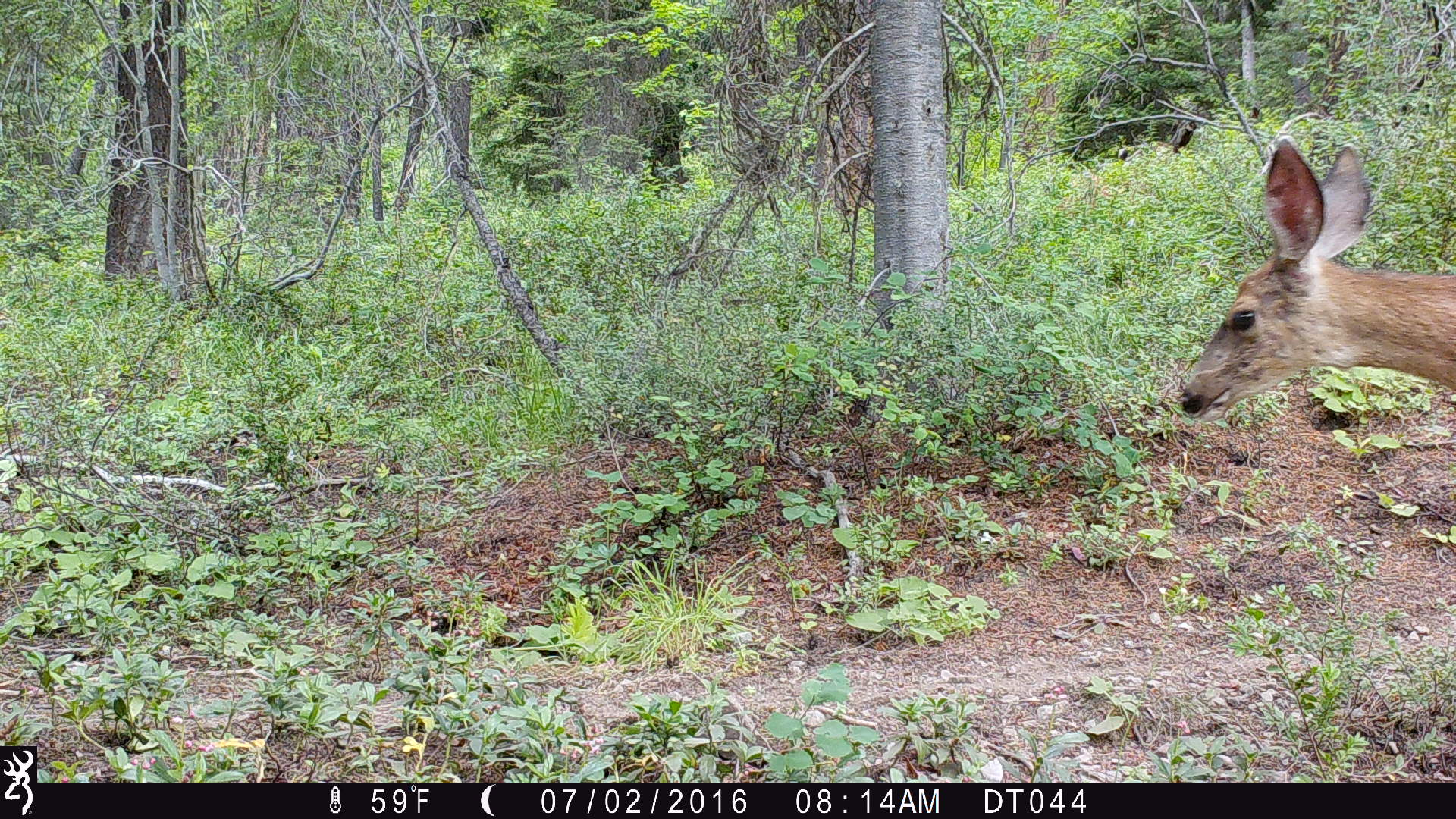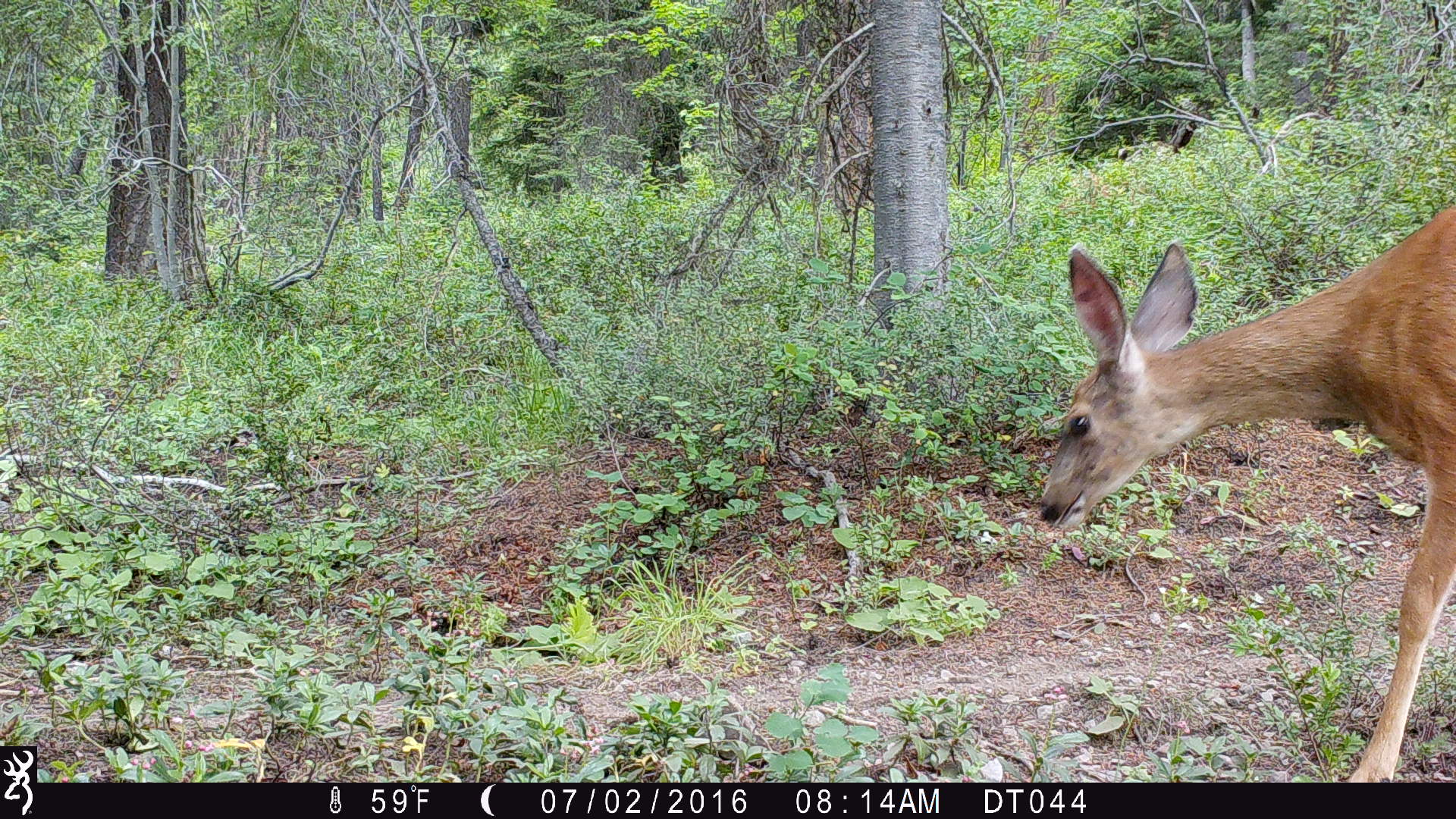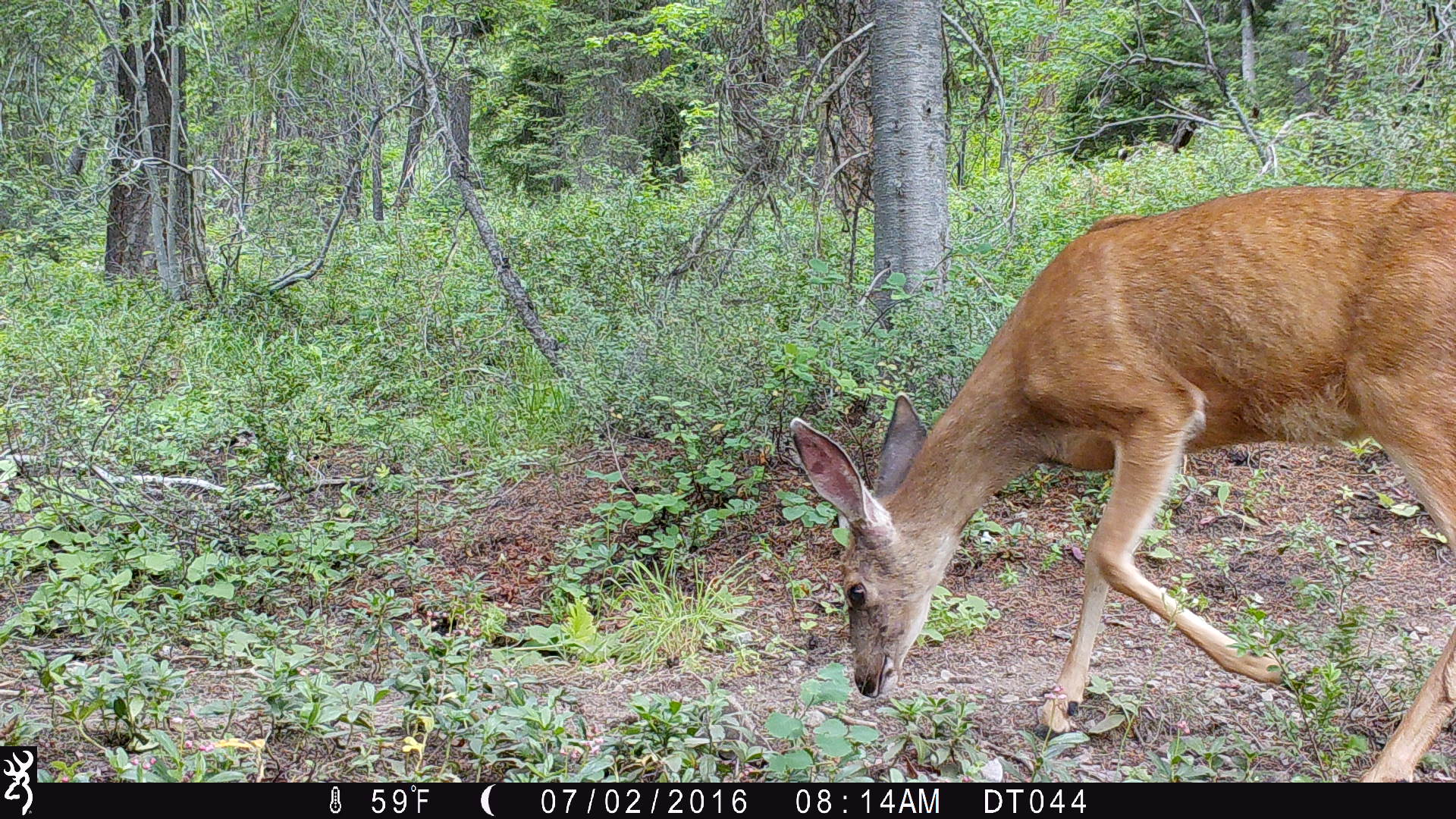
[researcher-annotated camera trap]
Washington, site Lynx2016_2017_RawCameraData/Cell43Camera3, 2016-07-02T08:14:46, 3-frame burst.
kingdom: Animalia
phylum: Chordata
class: Mammalia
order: Artiodactyla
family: Cervidae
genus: Odocoileus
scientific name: Odocoileus hemionus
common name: mule deer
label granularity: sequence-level